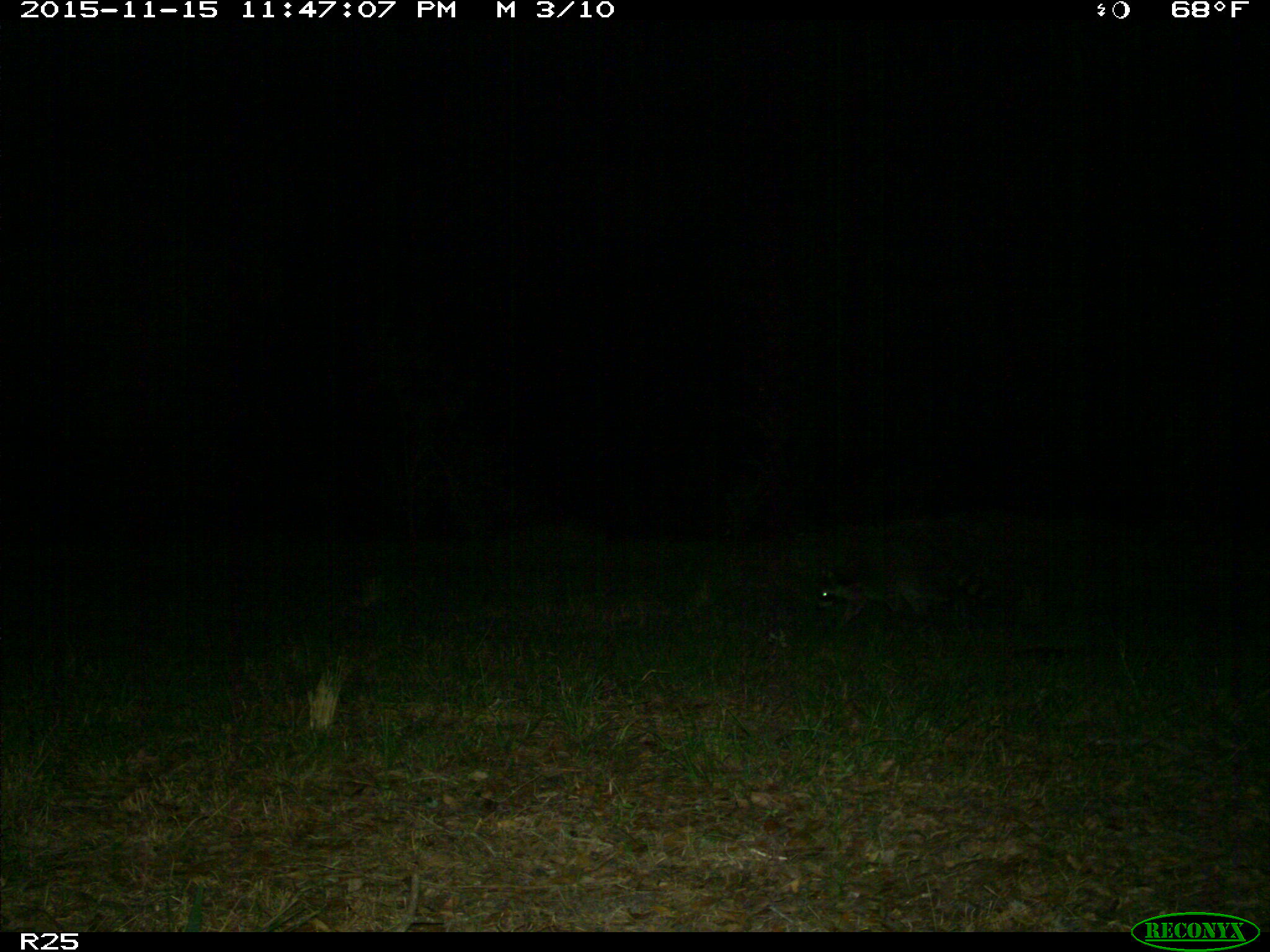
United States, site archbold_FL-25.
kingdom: Animalia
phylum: Chordata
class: Mammalia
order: Carnivora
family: Procyonidae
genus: Procyon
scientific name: Procyon lotor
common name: common raccoon